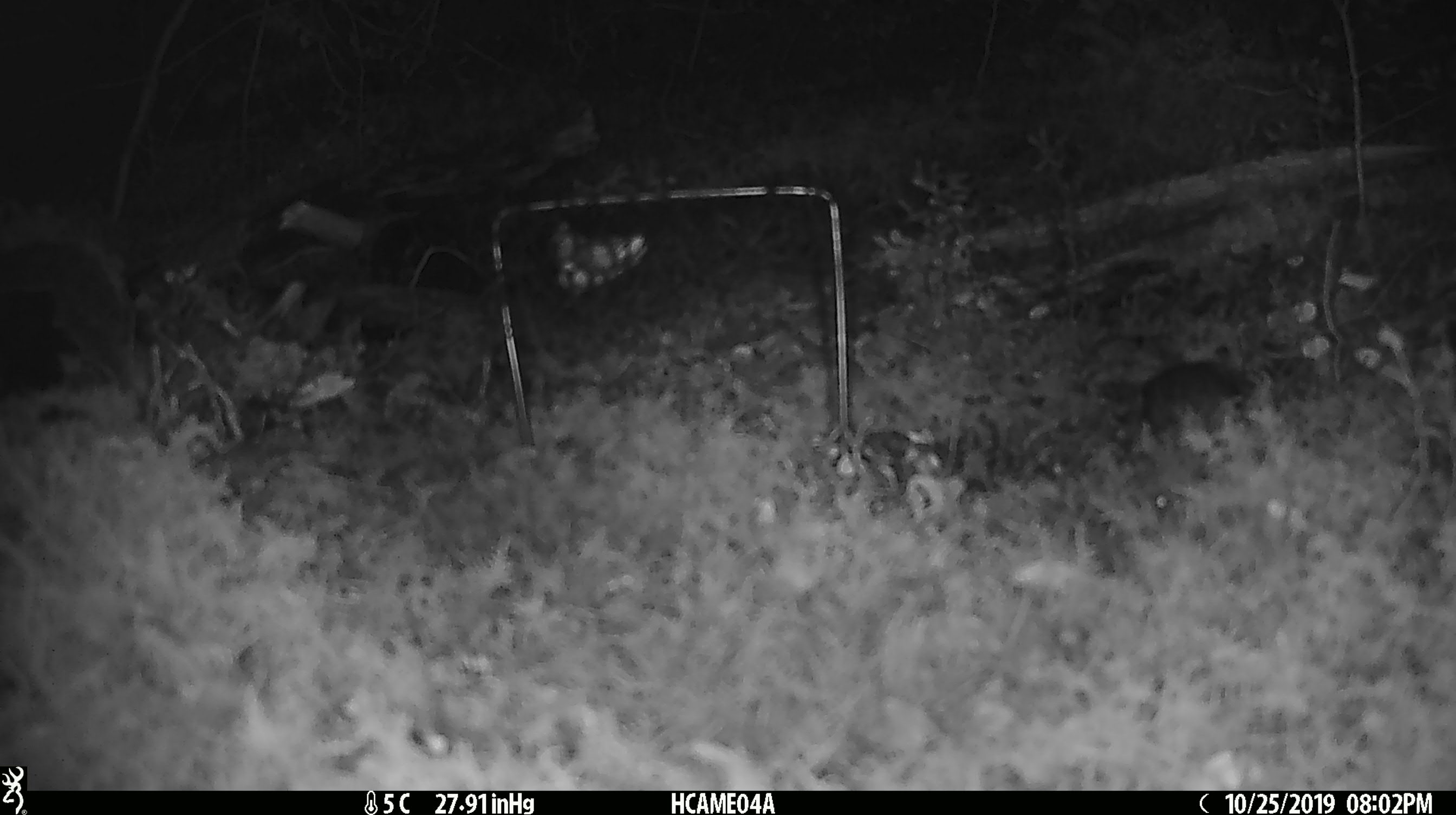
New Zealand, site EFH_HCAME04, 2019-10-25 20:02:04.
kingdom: Animalia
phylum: Chordata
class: Mammalia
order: Rodentia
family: Muridae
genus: Mus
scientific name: Mus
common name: mouse